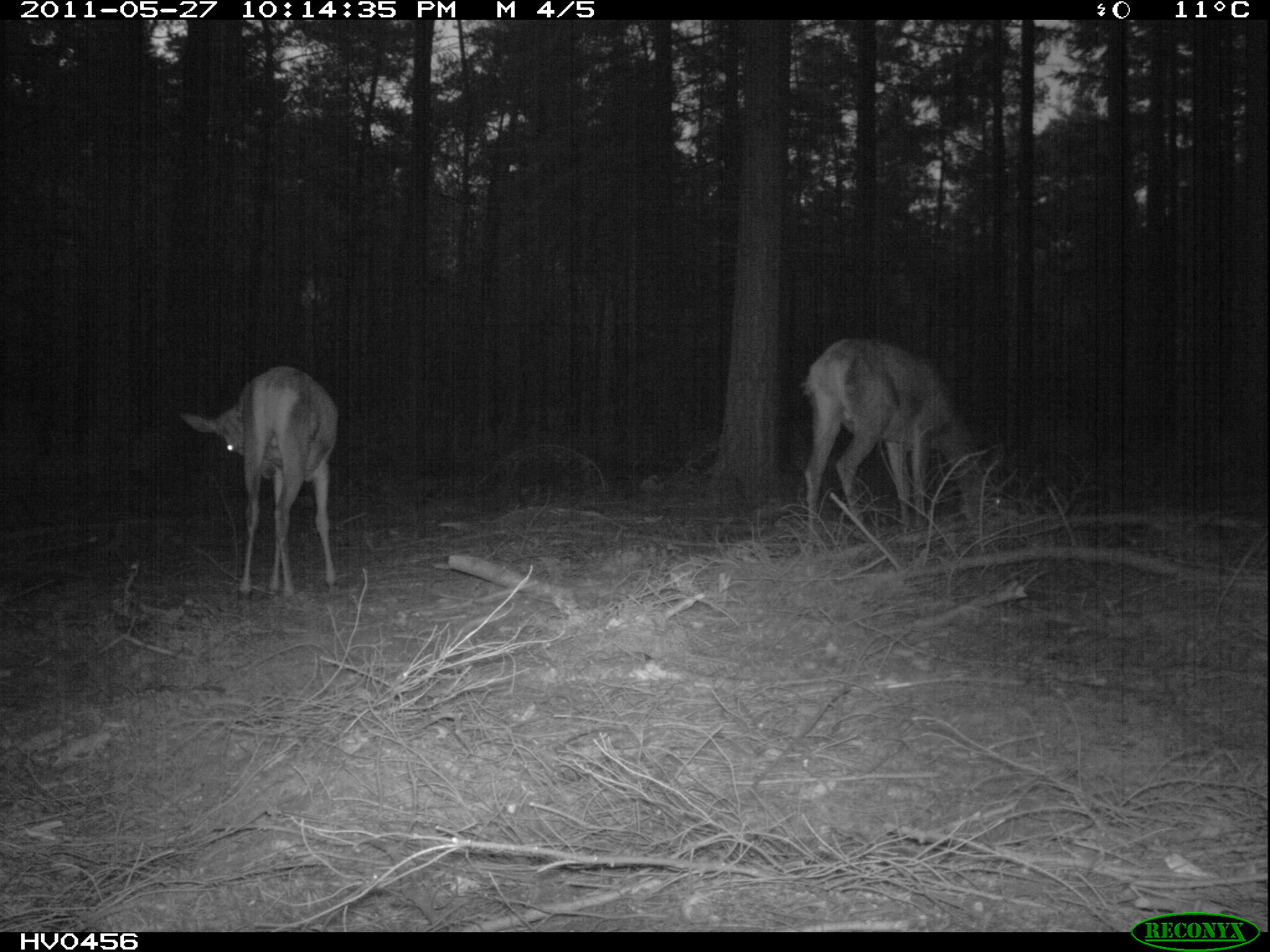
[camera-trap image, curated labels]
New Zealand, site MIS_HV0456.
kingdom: Animalia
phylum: Chordata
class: Mammalia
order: Artiodactyla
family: Cervidae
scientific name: Cervidae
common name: deer